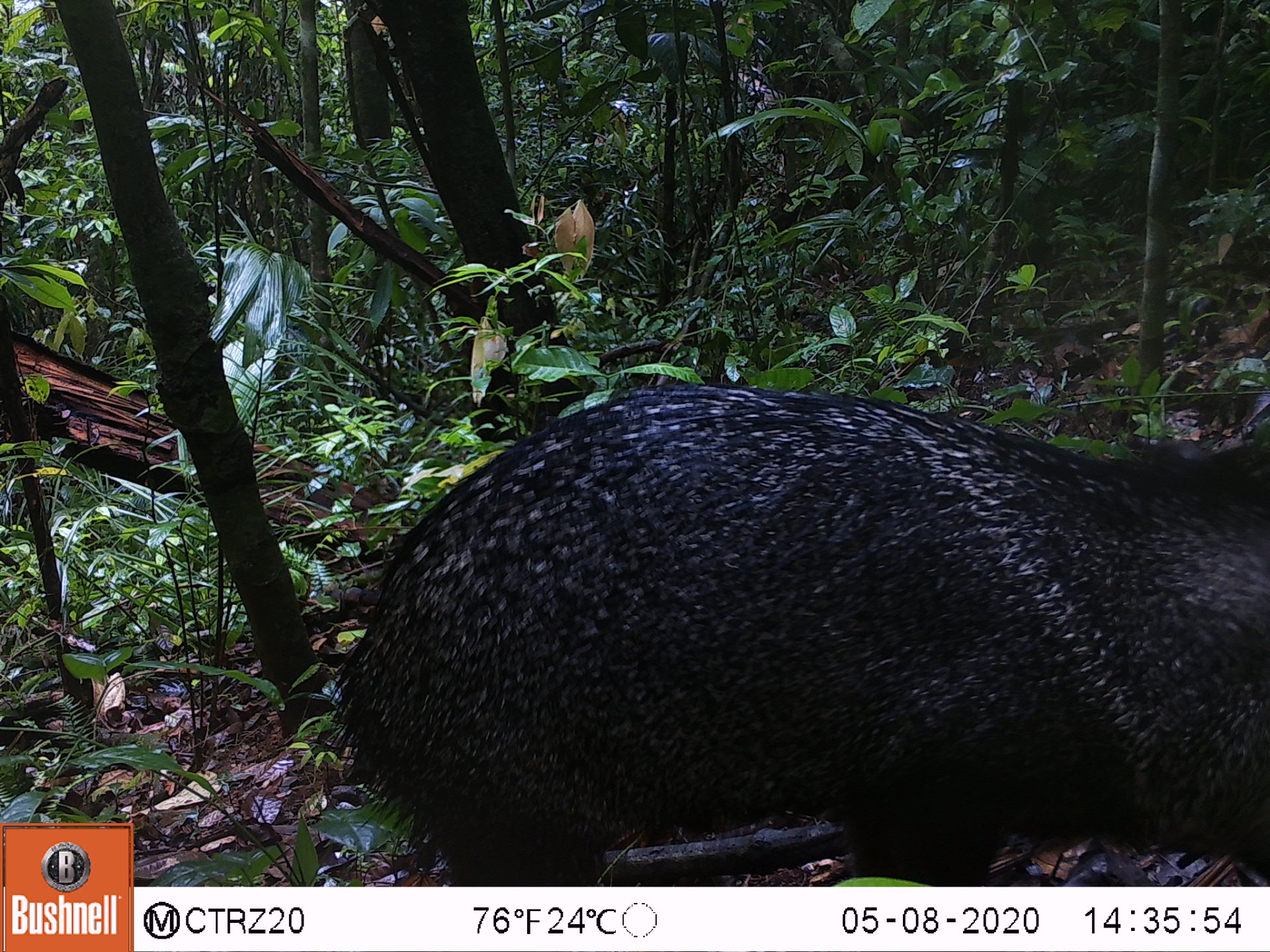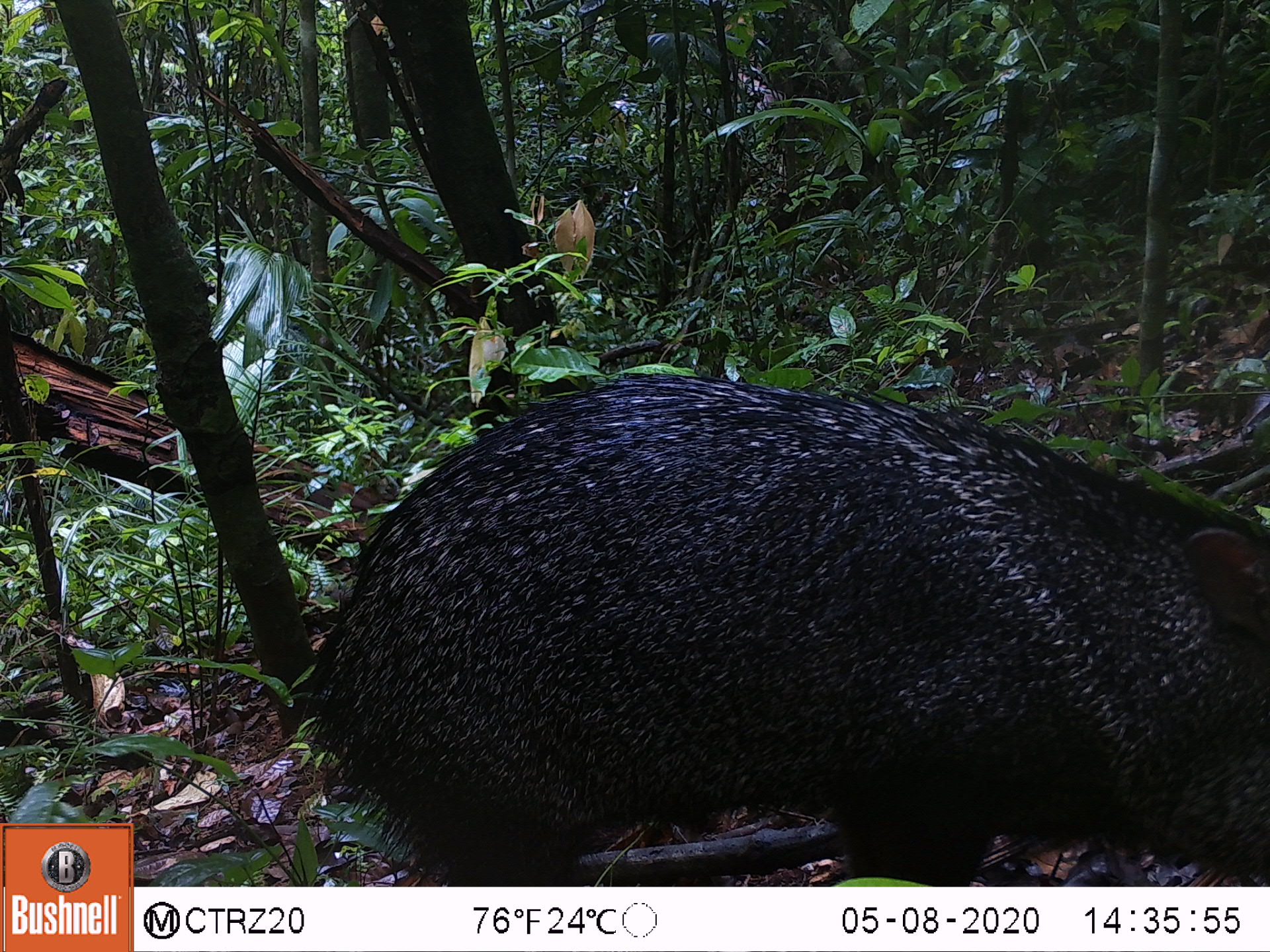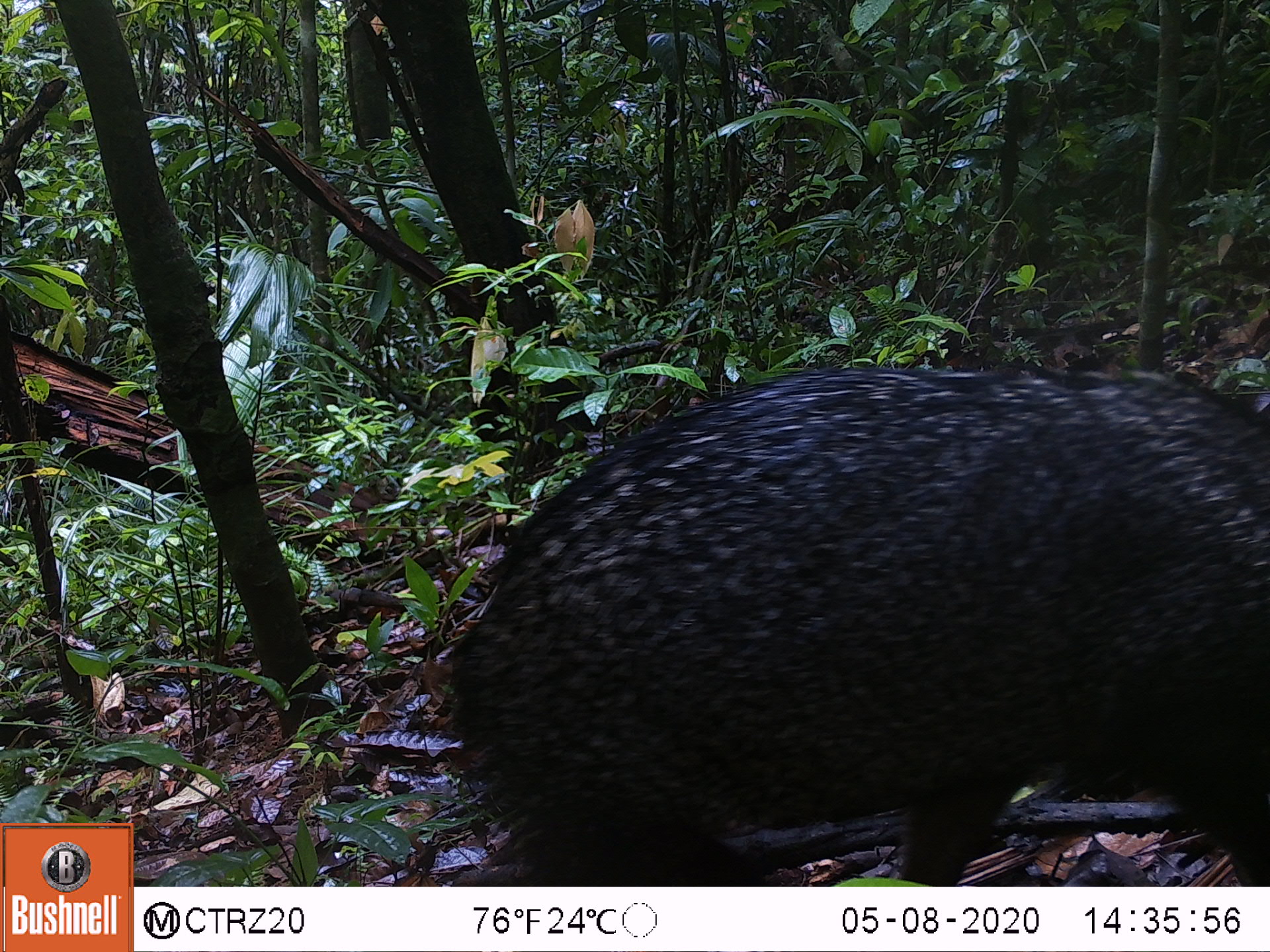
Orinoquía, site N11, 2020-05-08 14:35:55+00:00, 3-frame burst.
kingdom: Animalia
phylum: Chordata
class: Mammalia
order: Artiodactyla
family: Tayassuidae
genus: Pecari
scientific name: Pecari tajacu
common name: collared peccary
Collared peccary (Pecari tajacu).